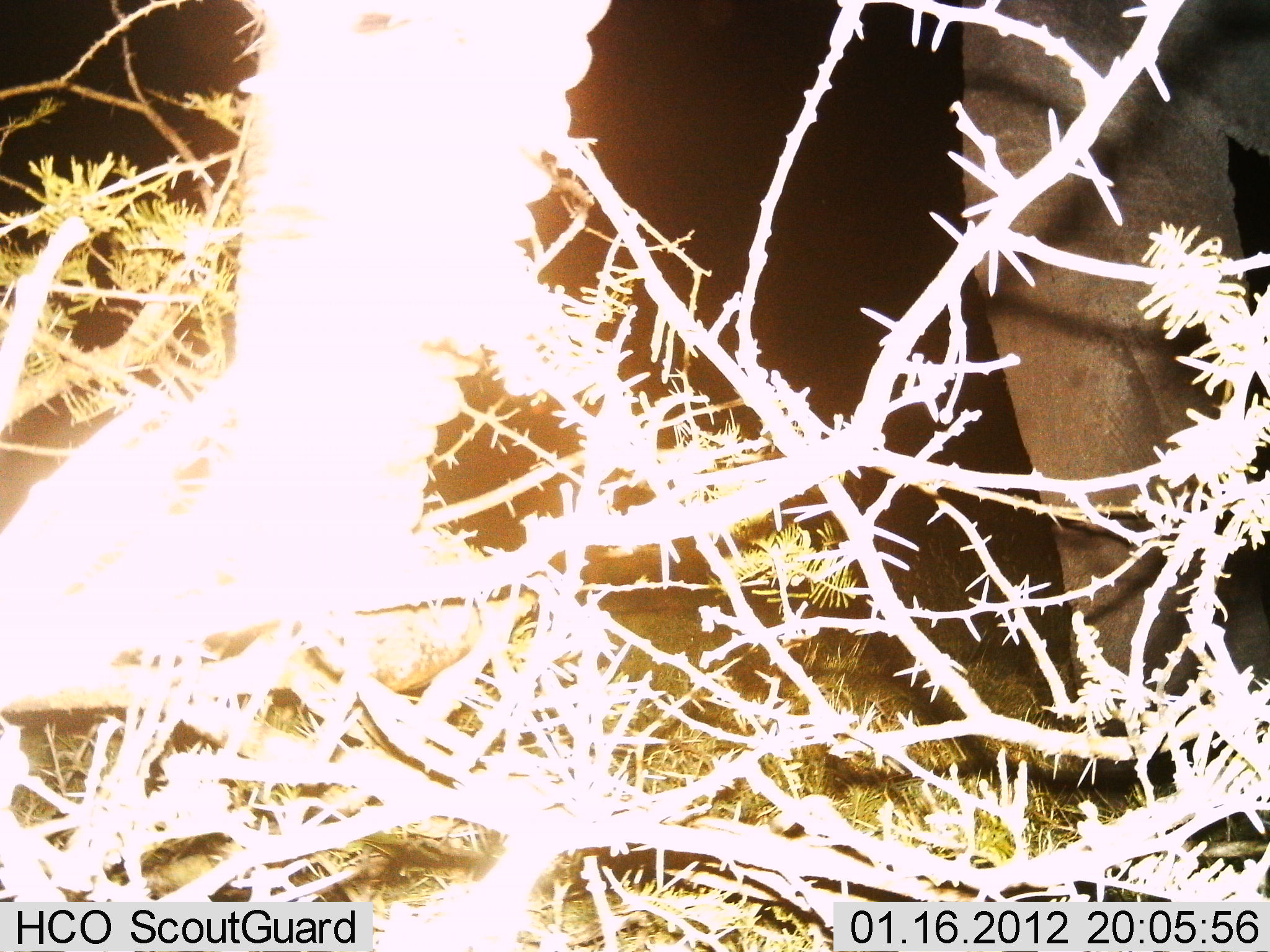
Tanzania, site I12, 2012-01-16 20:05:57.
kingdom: Animalia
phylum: Chordata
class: Mammalia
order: Proboscidea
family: Elephantidae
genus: Loxodonta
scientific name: Loxodonta africana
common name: african bush elephant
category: elephant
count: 1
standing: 77%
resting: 0%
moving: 8%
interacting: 0%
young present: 0%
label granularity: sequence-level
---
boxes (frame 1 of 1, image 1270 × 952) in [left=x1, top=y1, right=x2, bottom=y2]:
animal: [left=1, top=0, right=1270, bottom=852]